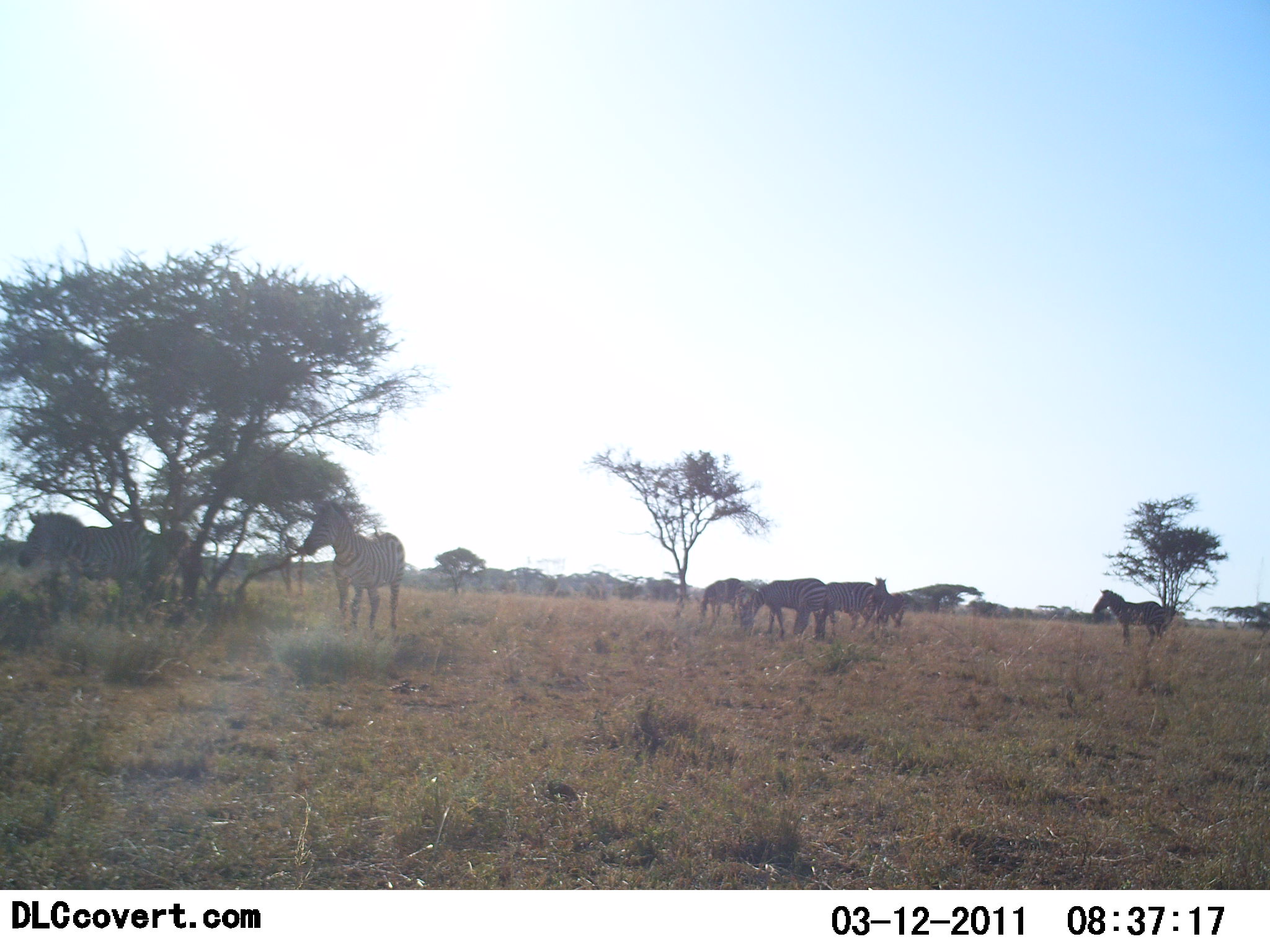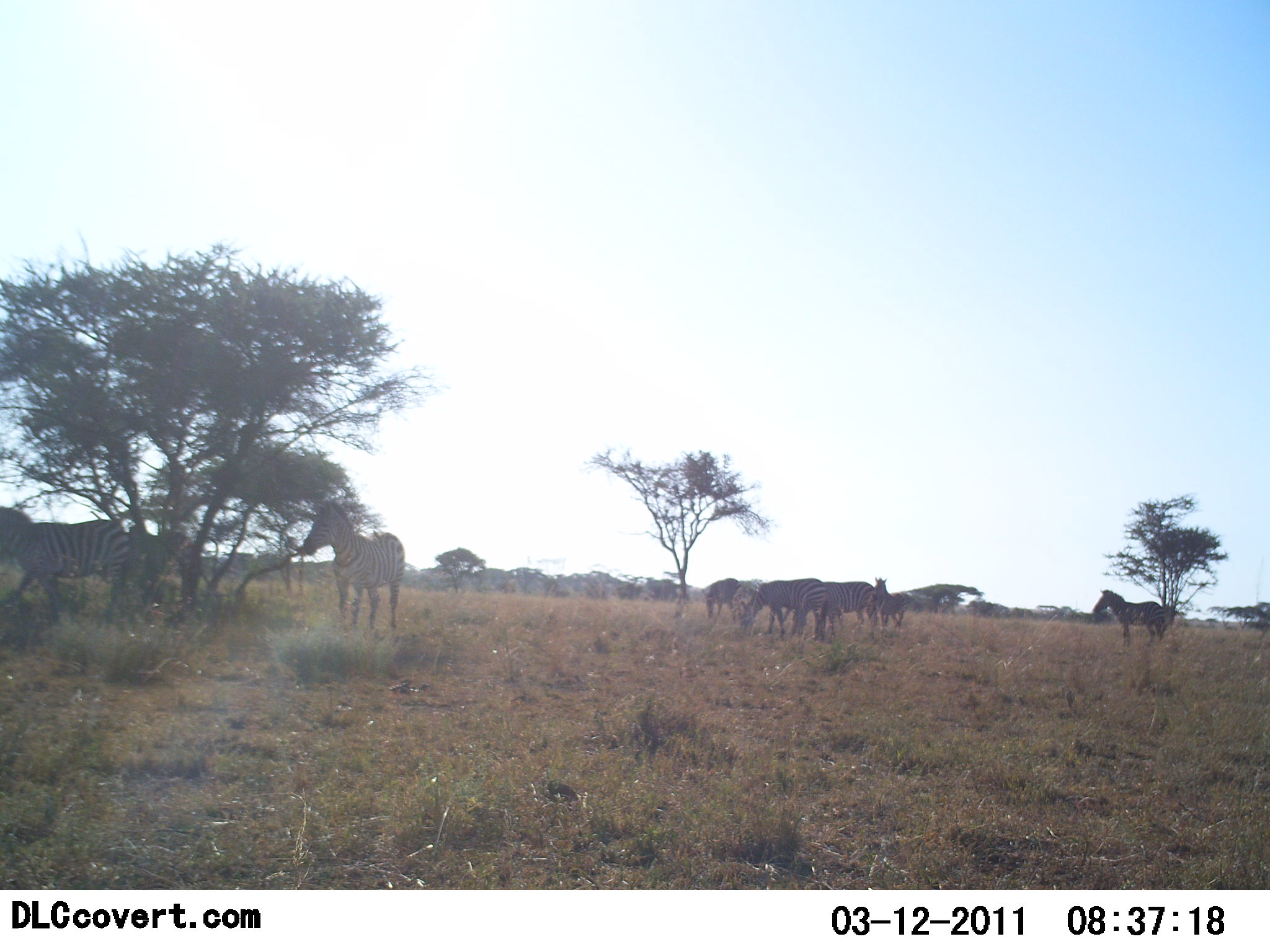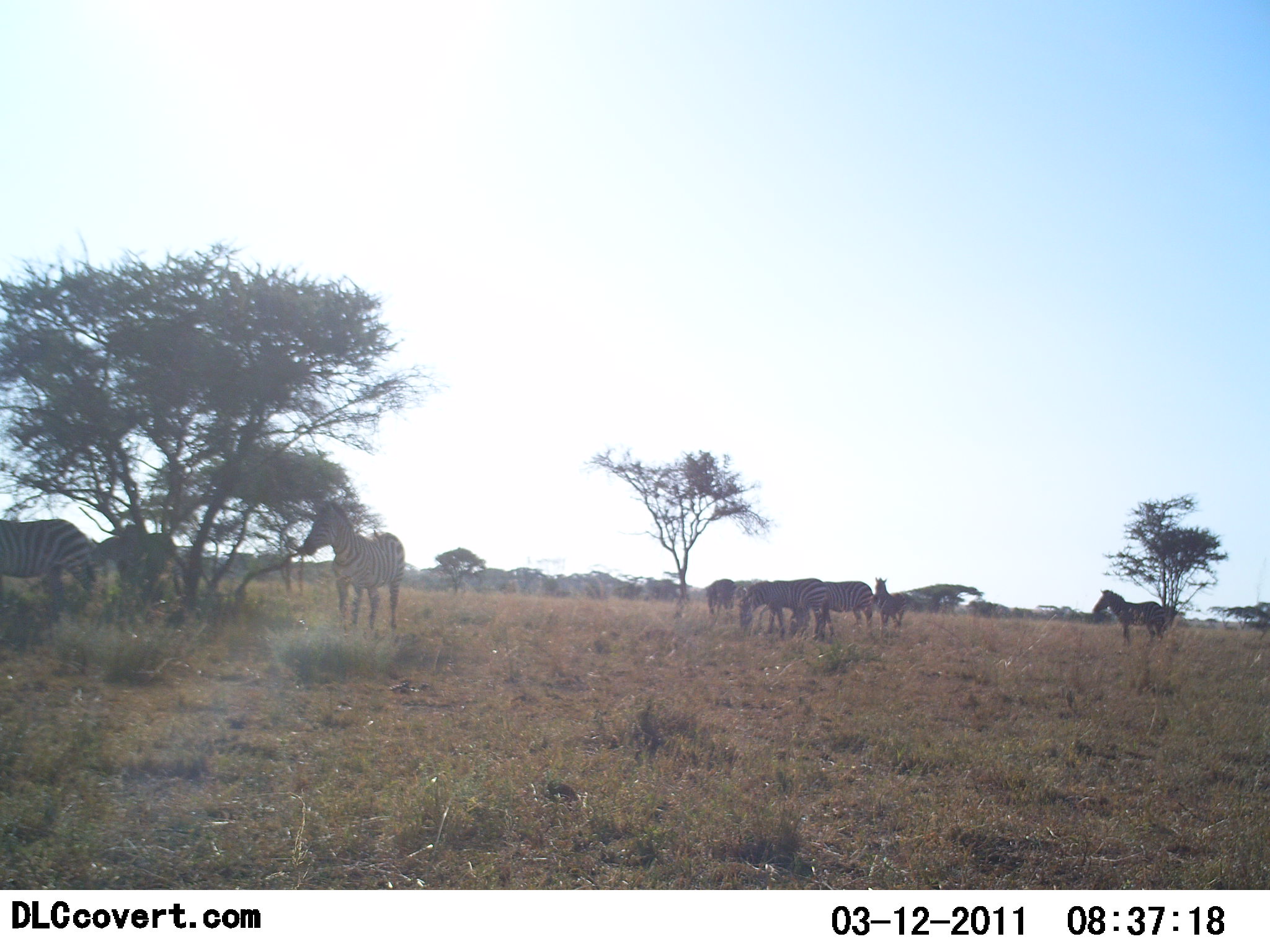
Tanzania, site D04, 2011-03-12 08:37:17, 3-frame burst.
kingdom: Animalia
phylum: Chordata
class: Mammalia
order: Perissodactyla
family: Equidae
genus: Equus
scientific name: Equus quagga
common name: plains zebra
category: zebra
Zebra (plains zebra) (Equus quagga), count 9. Behavior (volunteer vote fractions): standing 91%, resting 9%, moving 82%, interacting 0%. Young present (vote fraction): 9%. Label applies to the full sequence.